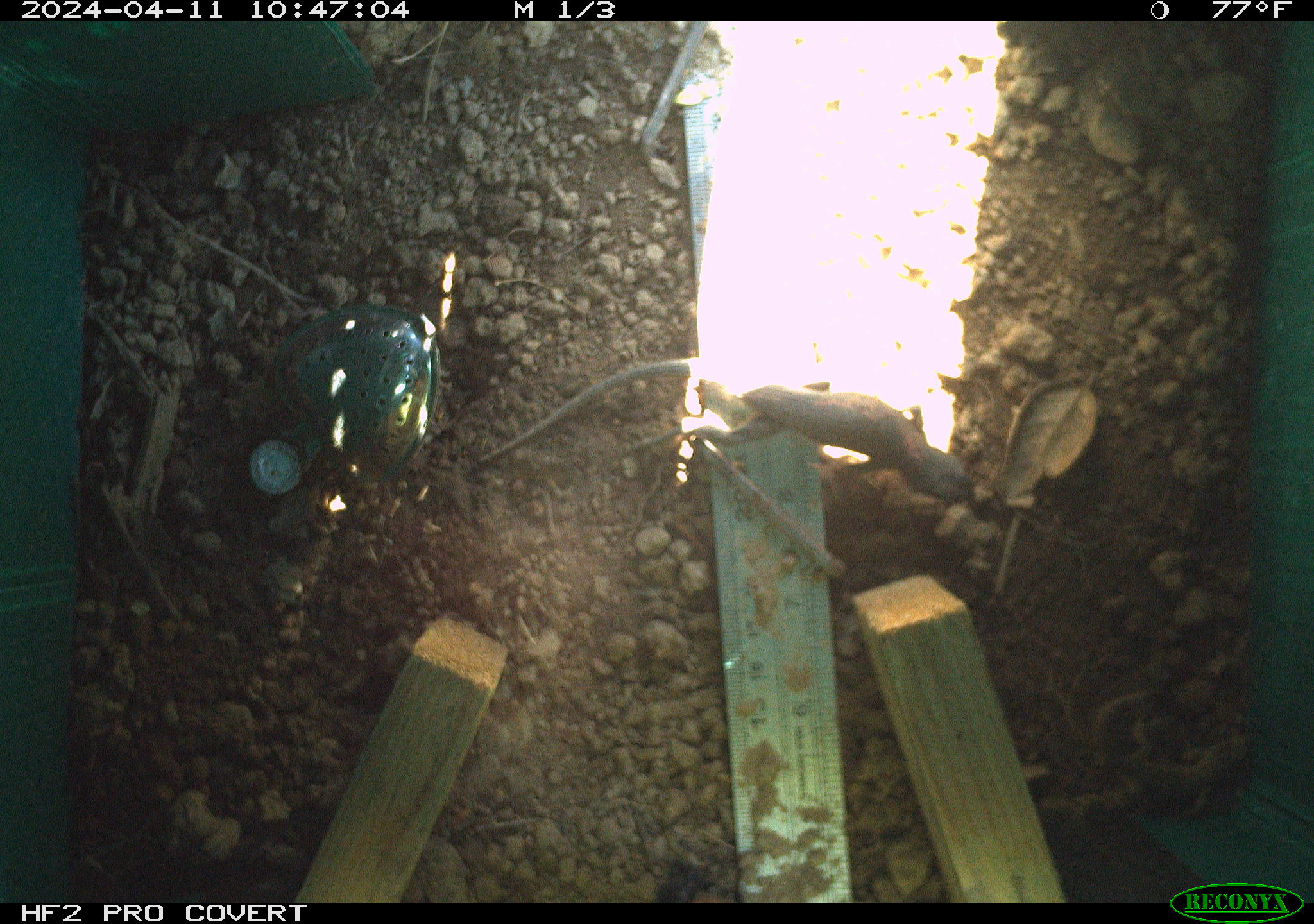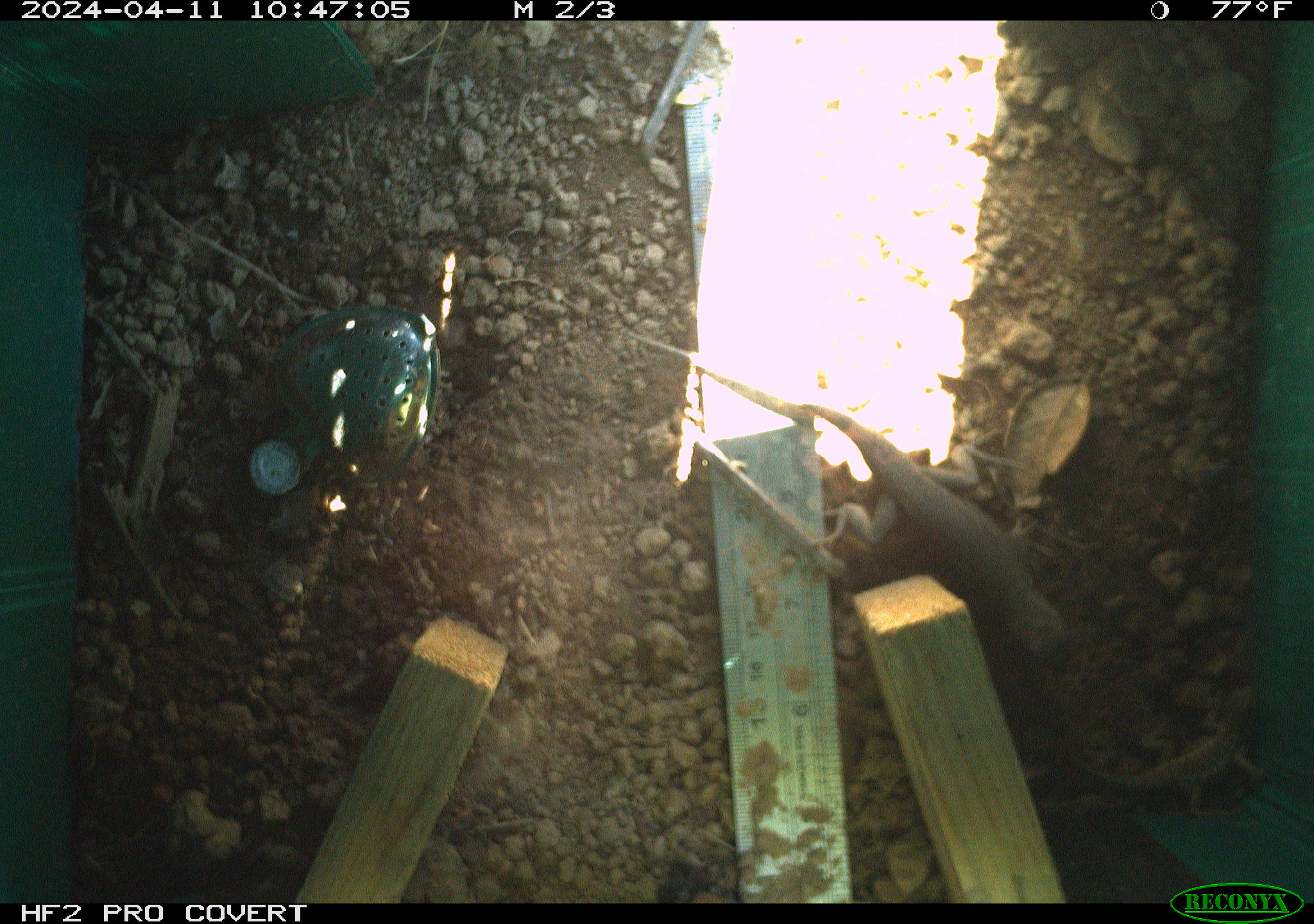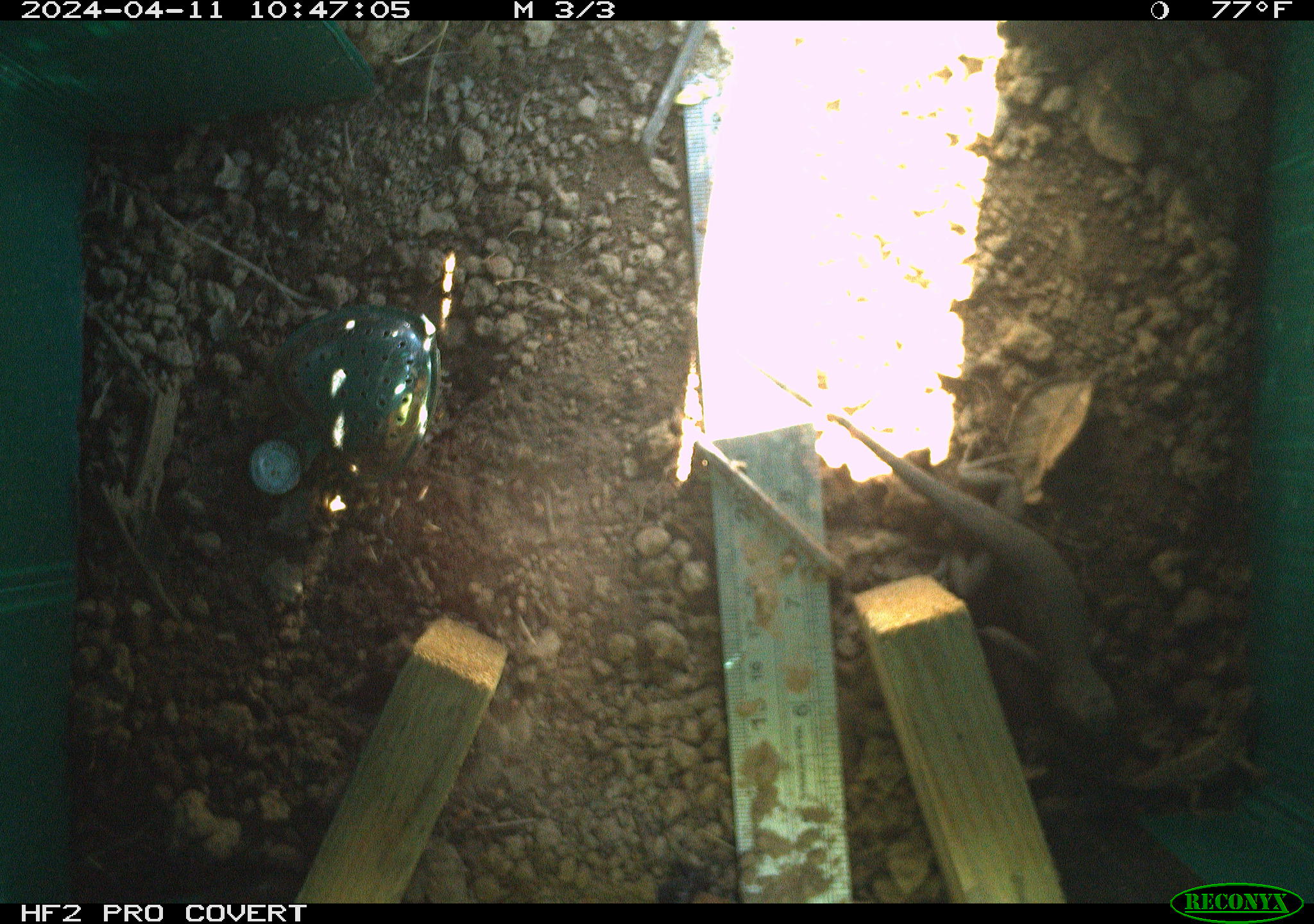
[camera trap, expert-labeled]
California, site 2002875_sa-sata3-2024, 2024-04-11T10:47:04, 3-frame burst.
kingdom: Animalia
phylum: Chordata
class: Reptilia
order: Squamata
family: Phrynosomatidae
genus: Sceloporus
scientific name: Sceloporus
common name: spiny lizards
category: sceloporus species